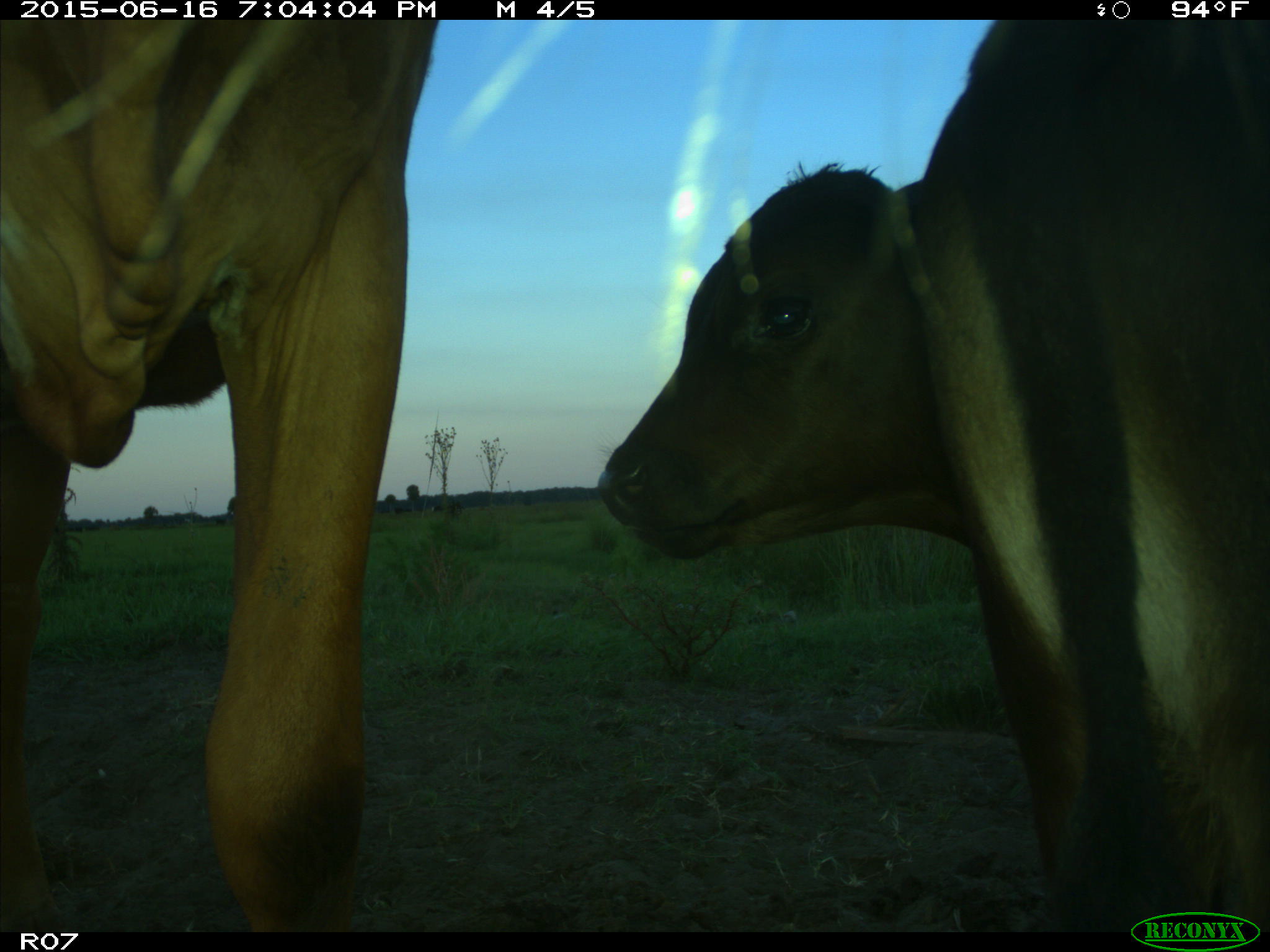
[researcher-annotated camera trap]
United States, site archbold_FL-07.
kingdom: Animalia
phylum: Chordata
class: Mammalia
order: Artiodactyla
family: Bovidae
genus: Bos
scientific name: Bos taurus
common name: domestic cow